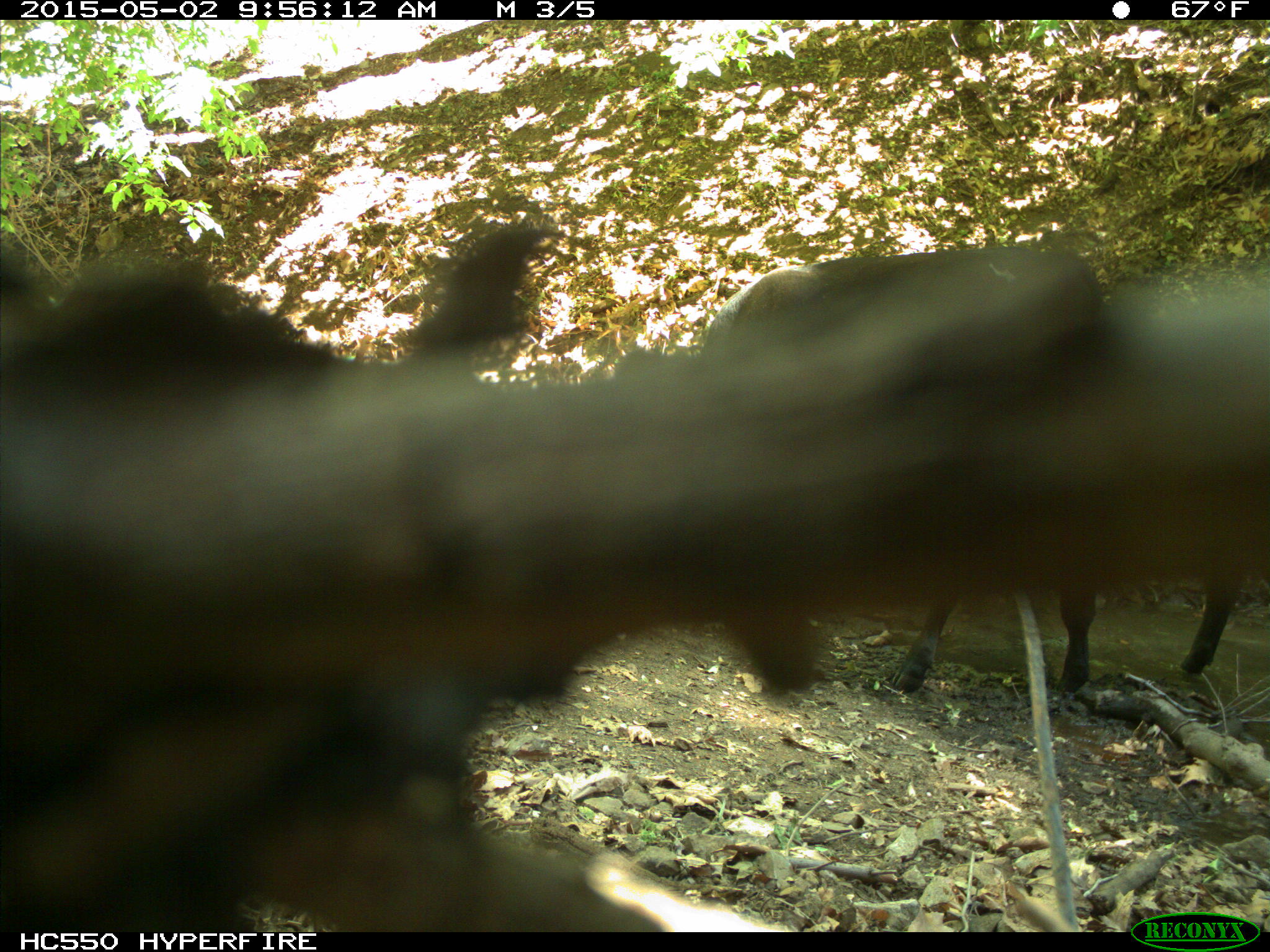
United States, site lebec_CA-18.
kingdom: Animalia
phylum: Chordata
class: Mammalia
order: Artiodactyla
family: Bovidae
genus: Bos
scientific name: Bos taurus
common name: domestic cow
Bos taurus (domestic cow).